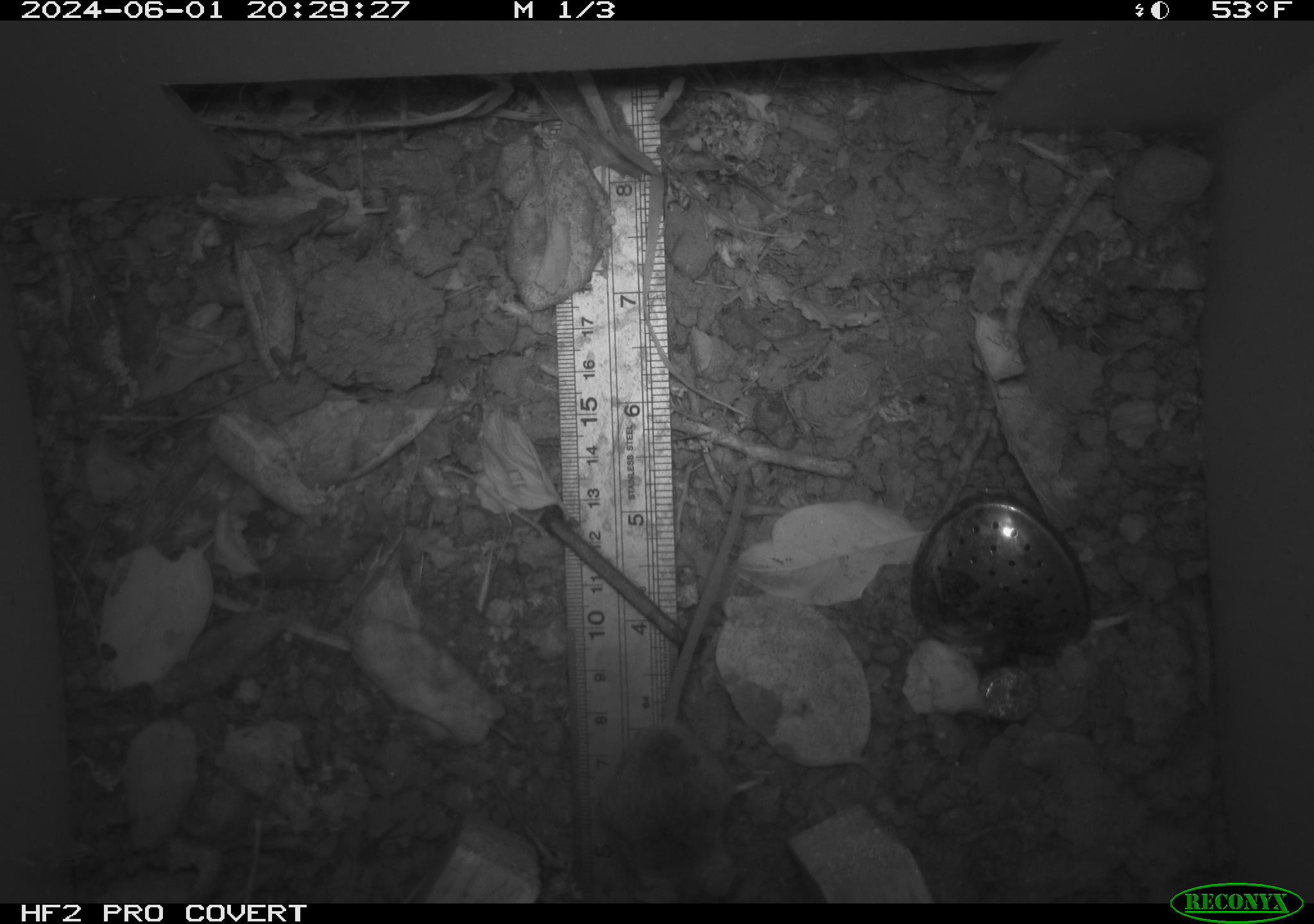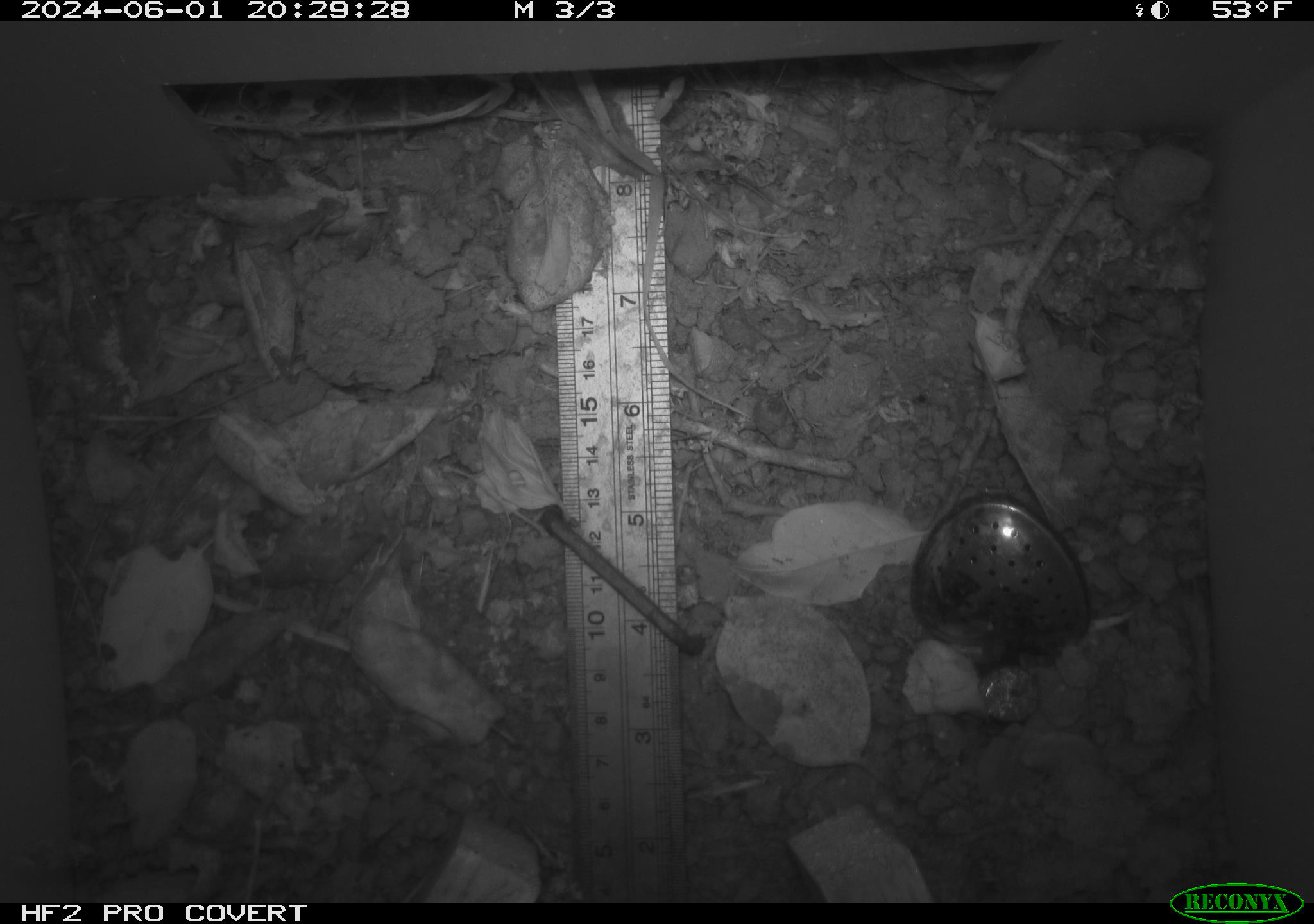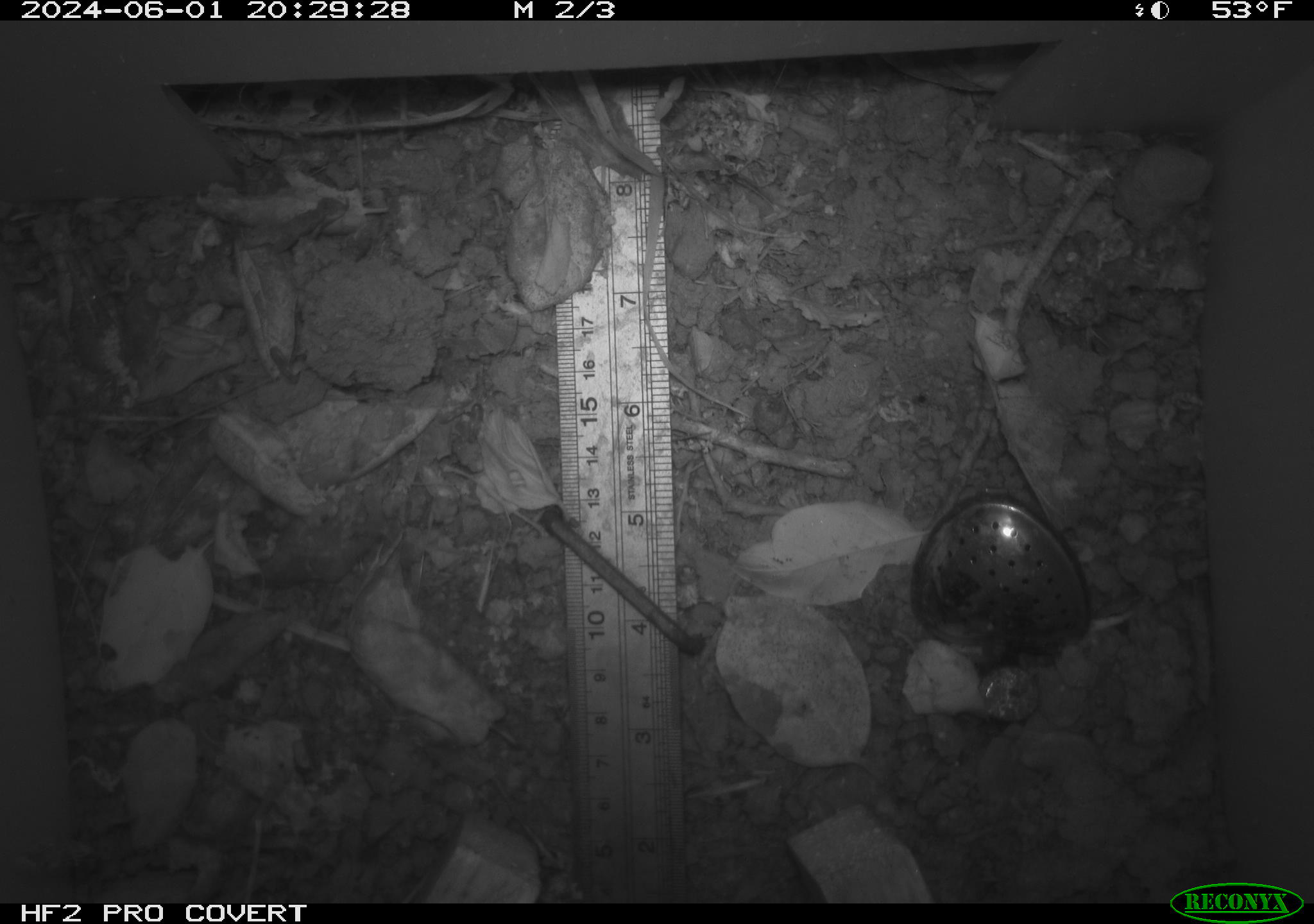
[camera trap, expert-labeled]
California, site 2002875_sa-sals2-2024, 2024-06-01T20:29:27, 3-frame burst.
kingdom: Animalia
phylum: Chordata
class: Mammalia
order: Rodentia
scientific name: Rodentia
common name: mouse species